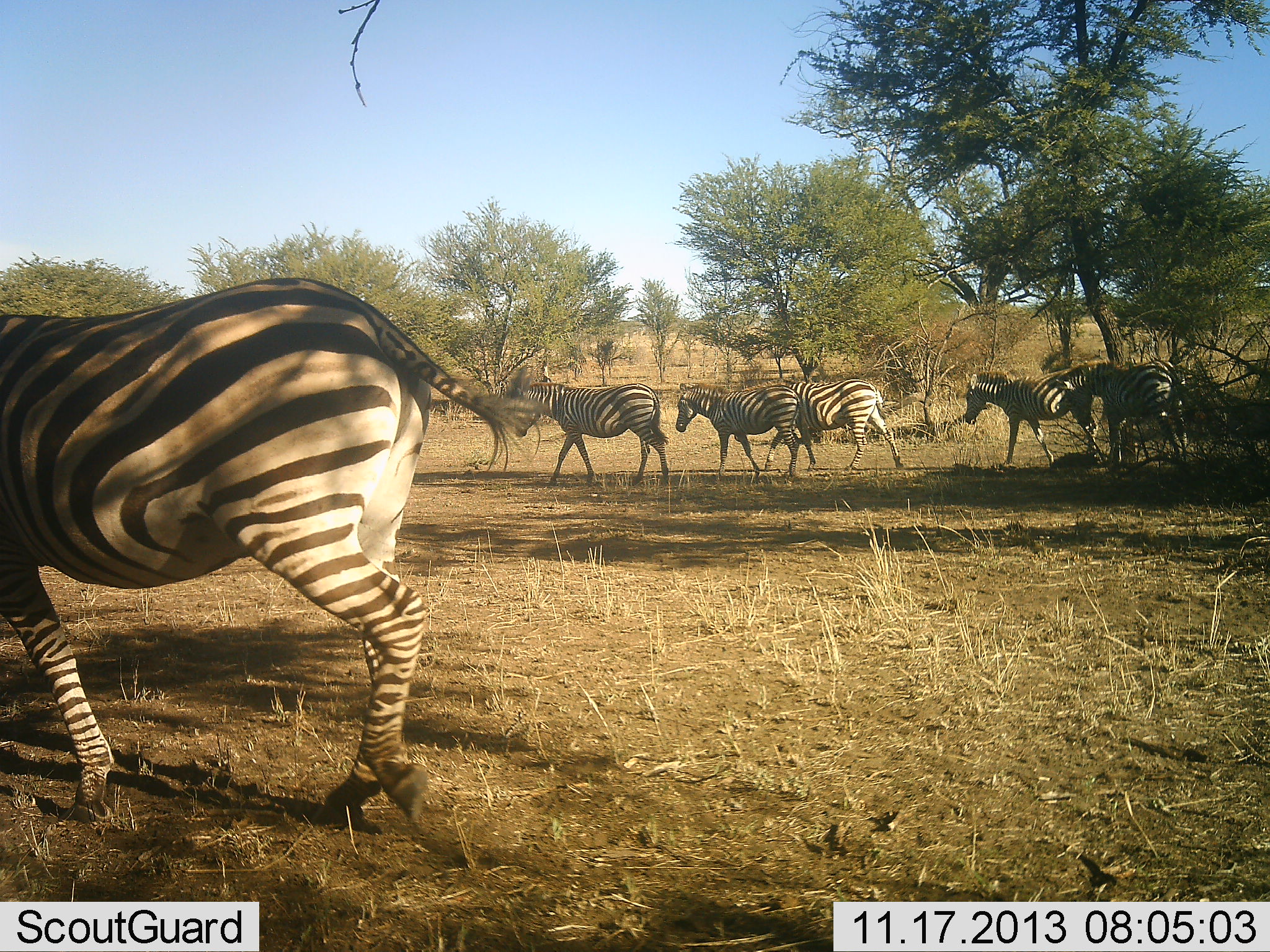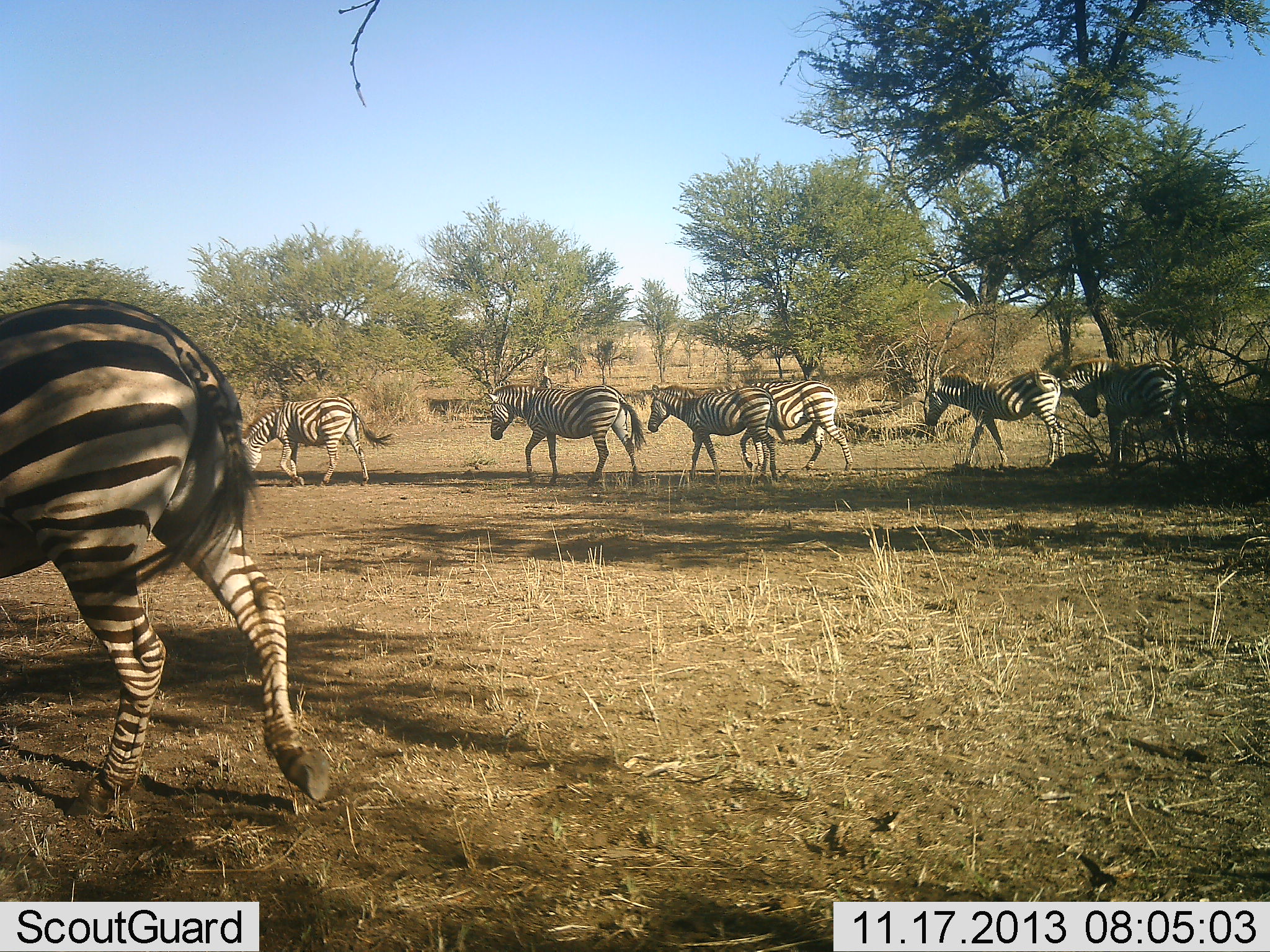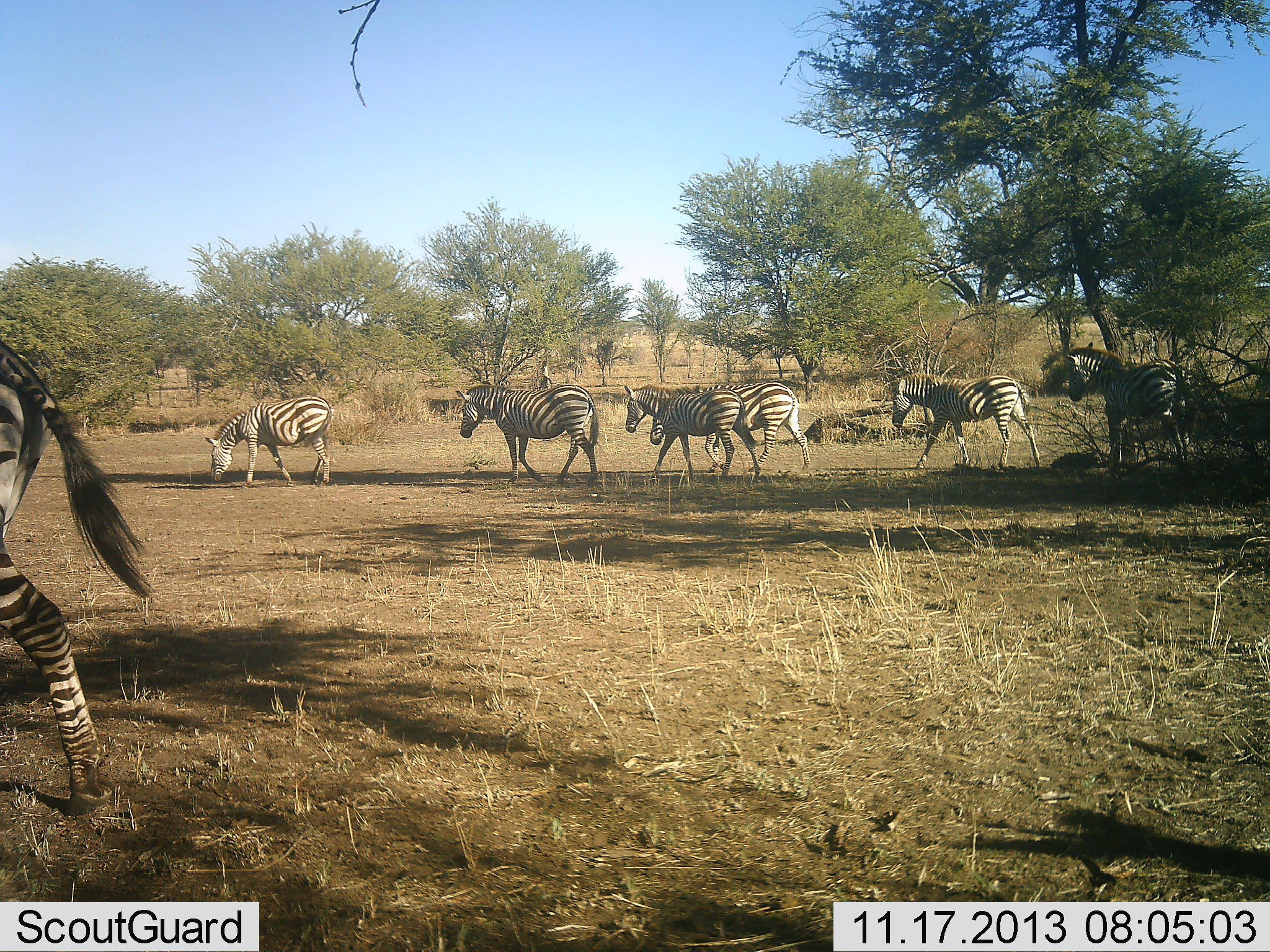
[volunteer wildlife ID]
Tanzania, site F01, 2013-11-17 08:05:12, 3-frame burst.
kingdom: Animalia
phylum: Chordata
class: Mammalia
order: Perissodactyla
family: Equidae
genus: Equus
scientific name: Equus quagga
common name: plains zebra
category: zebra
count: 7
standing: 30%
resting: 0%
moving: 100%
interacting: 0%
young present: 10%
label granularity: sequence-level